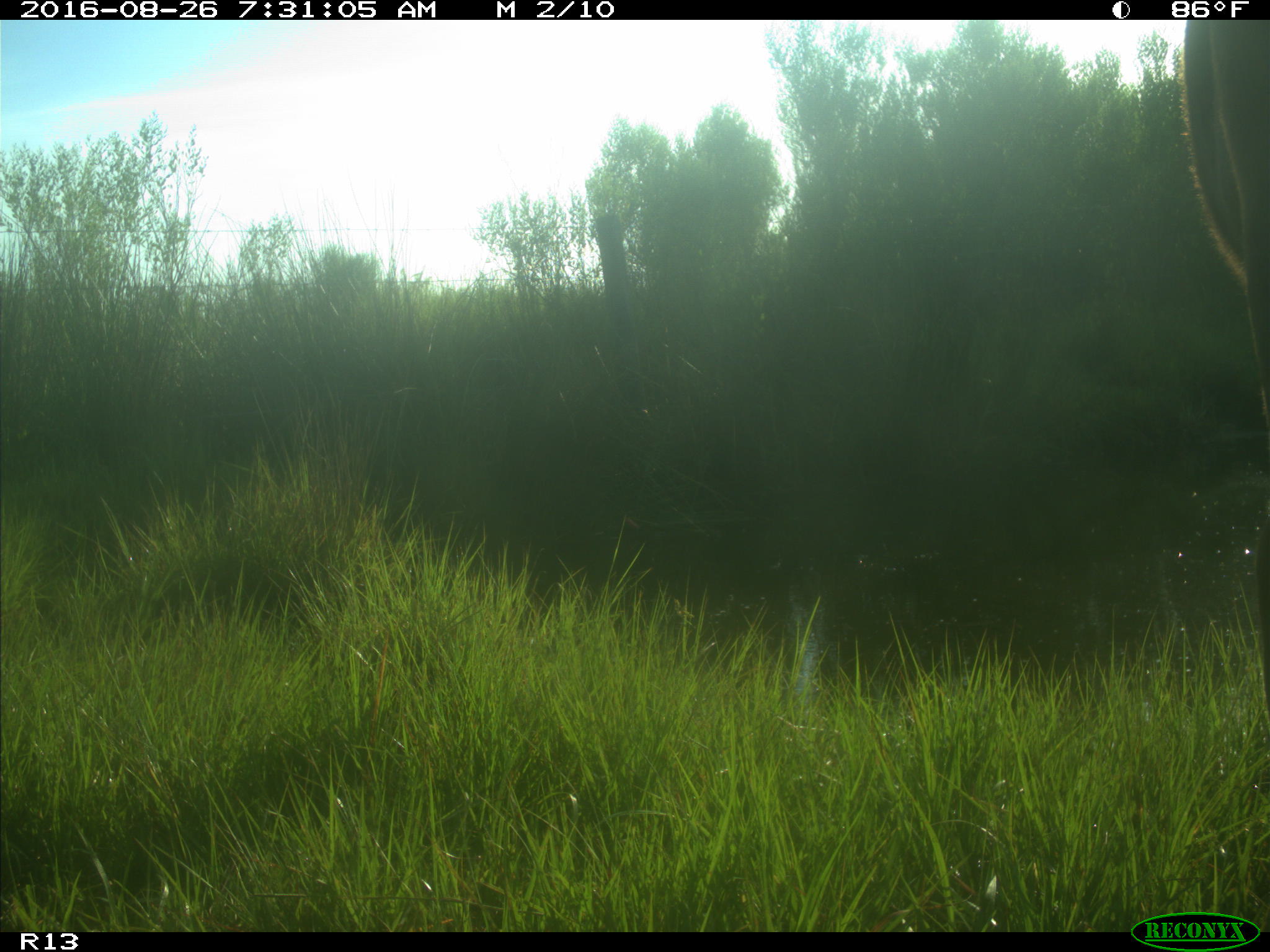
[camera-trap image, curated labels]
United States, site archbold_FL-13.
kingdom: Animalia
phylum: Chordata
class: Mammalia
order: Artiodactyla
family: Bovidae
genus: Bos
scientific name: Bos taurus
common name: domestic cow